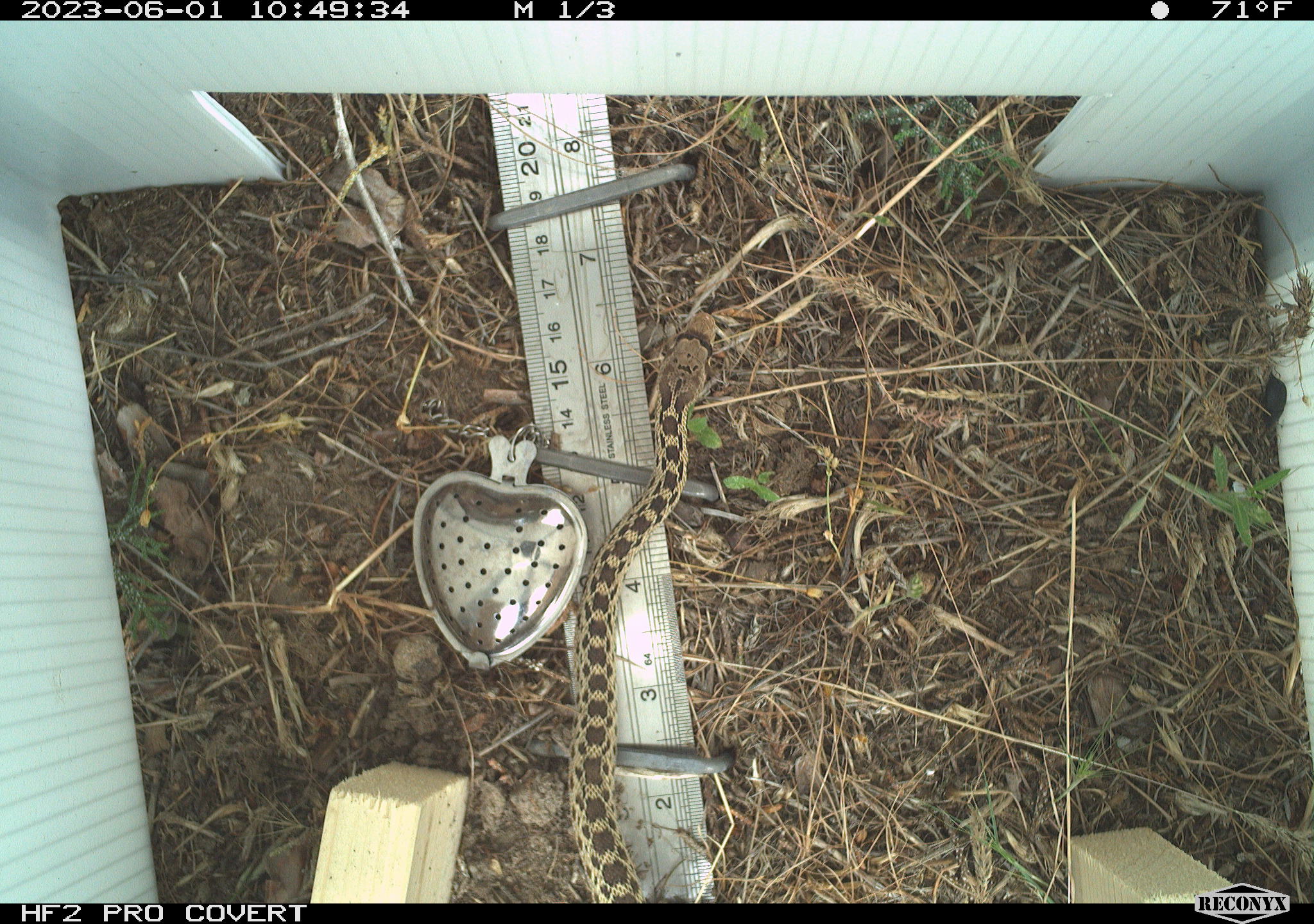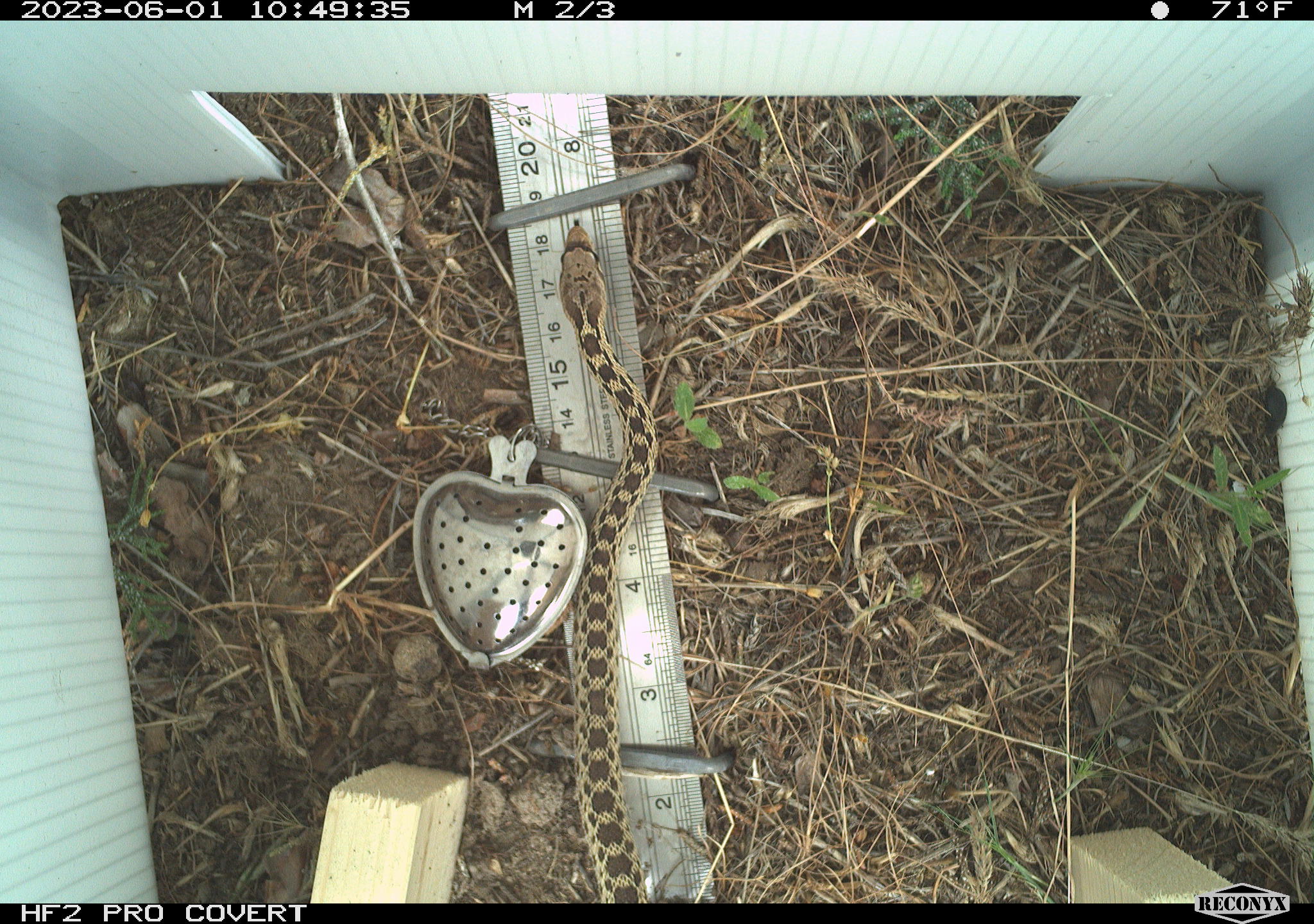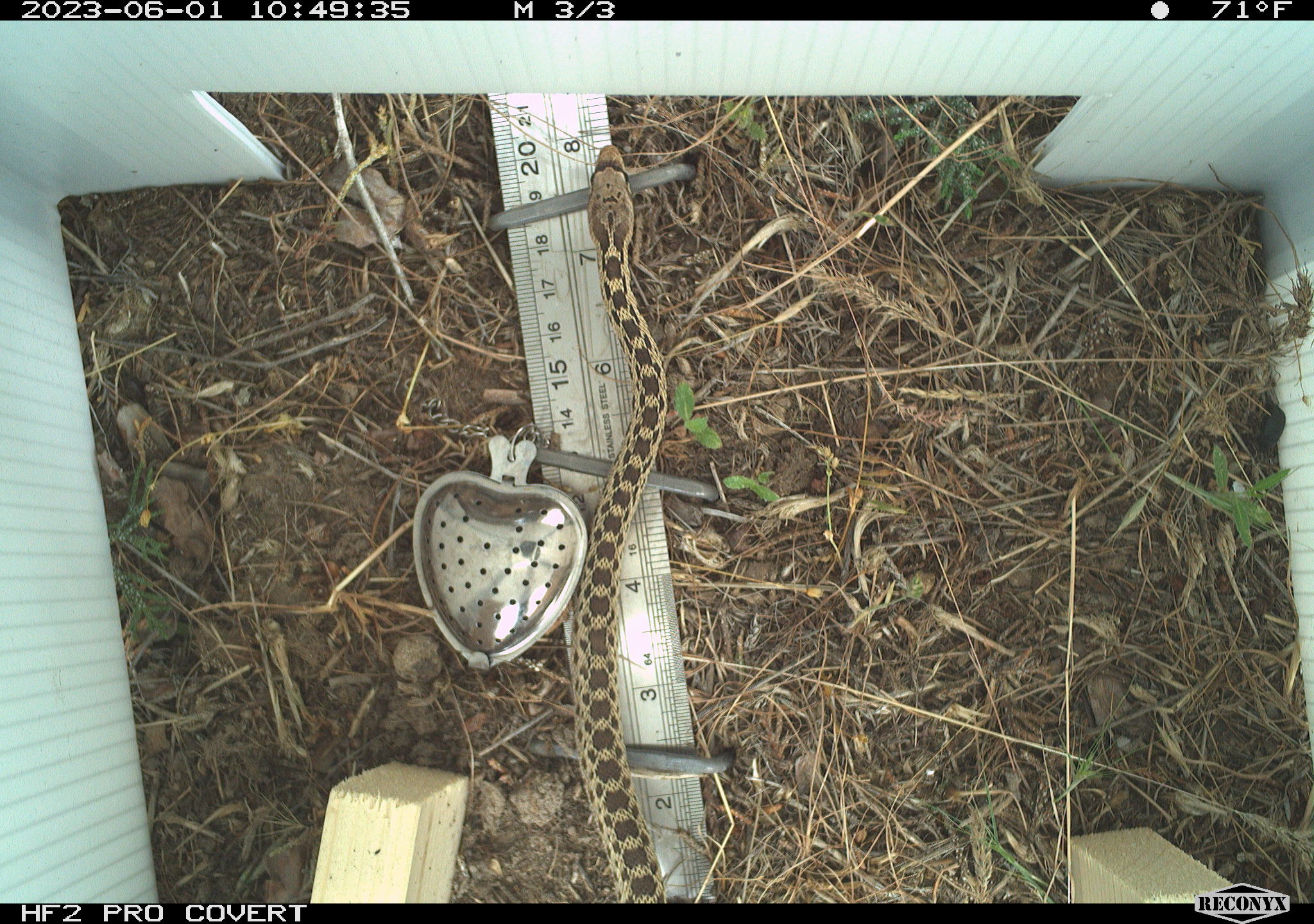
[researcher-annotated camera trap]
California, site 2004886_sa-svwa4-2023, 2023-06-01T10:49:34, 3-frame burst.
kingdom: Animalia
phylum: Chordata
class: Reptilia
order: Squamata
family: Colubridae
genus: Pituophis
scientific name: Pituophis catenifer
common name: gophersnake